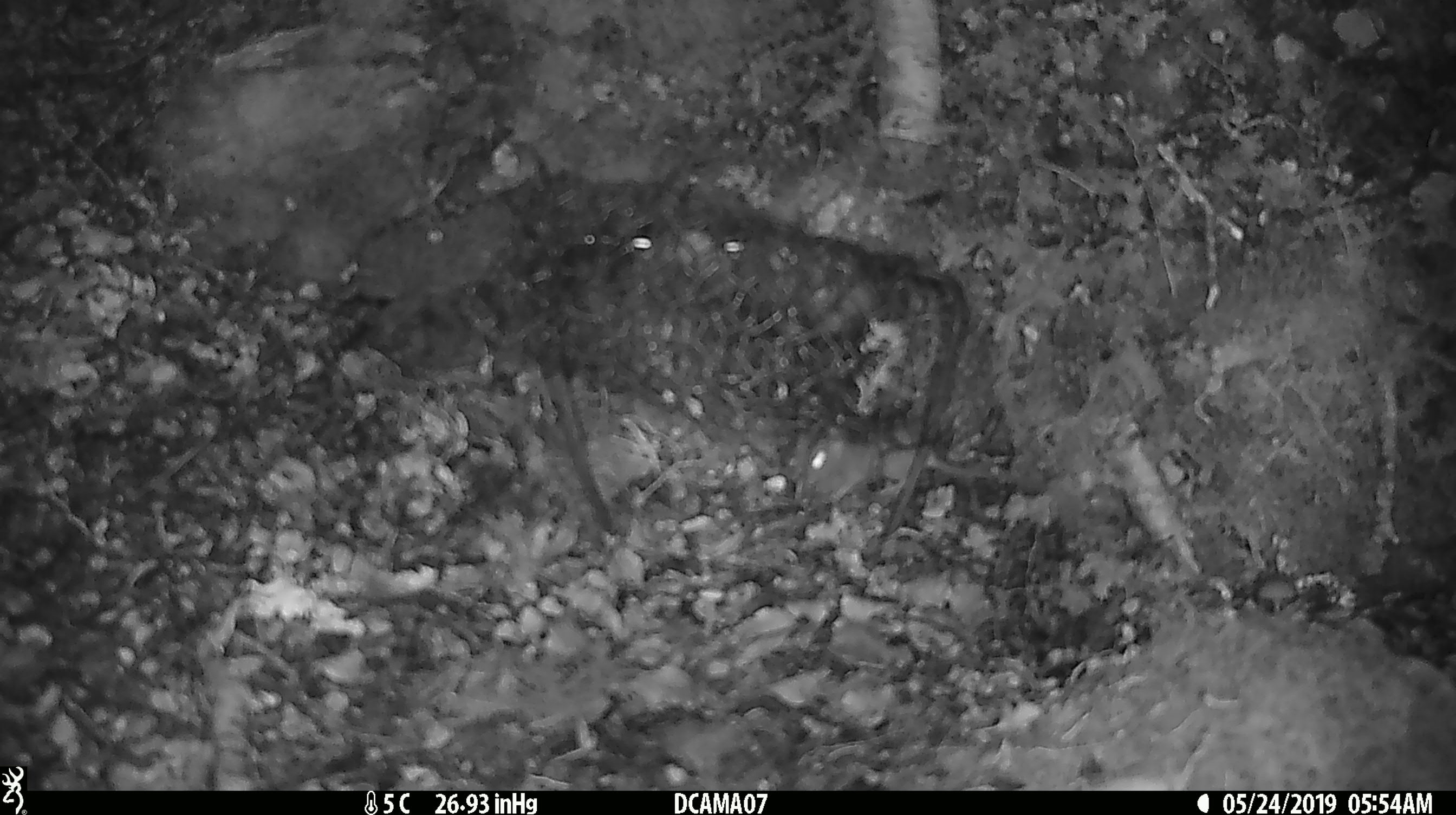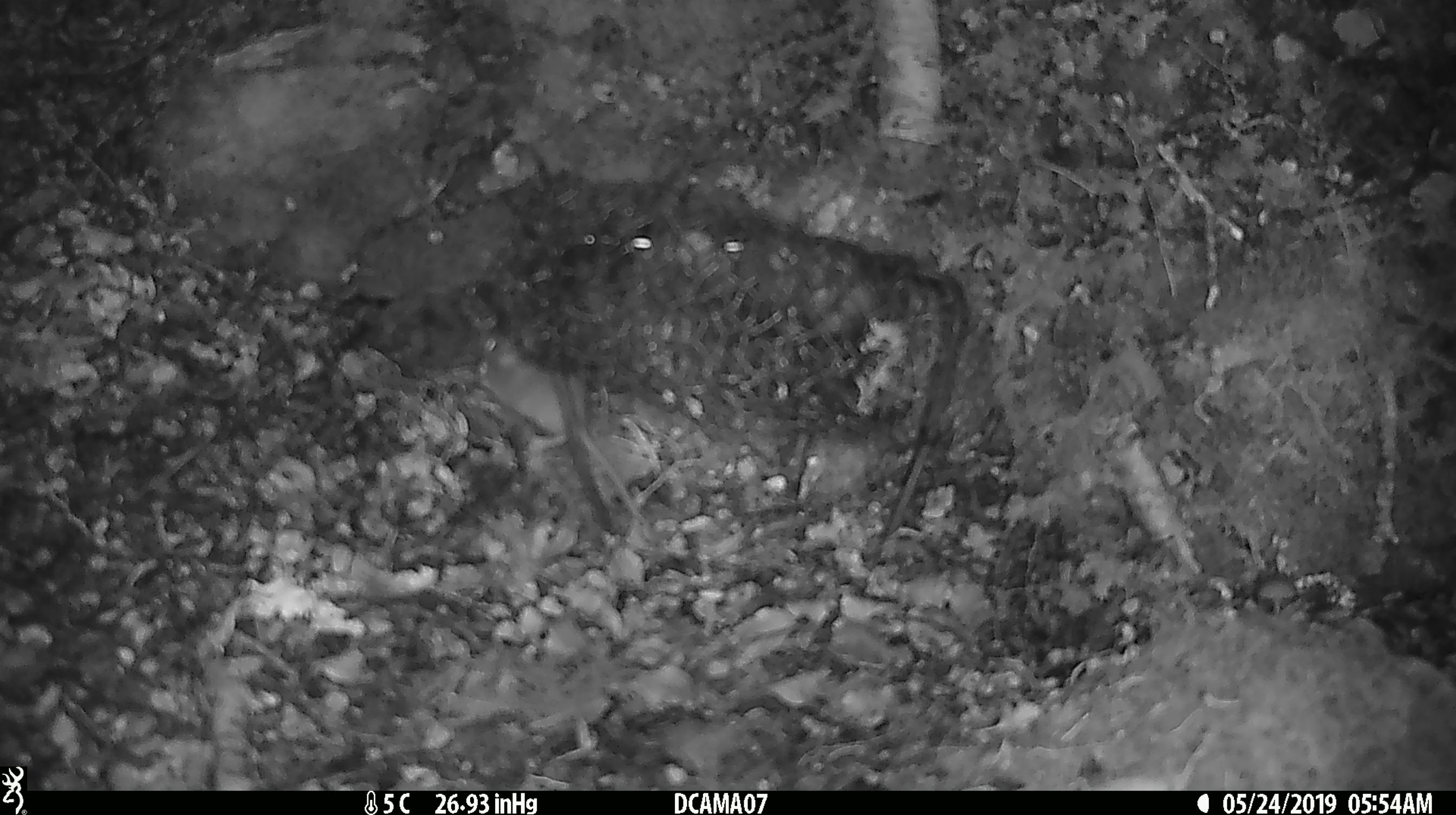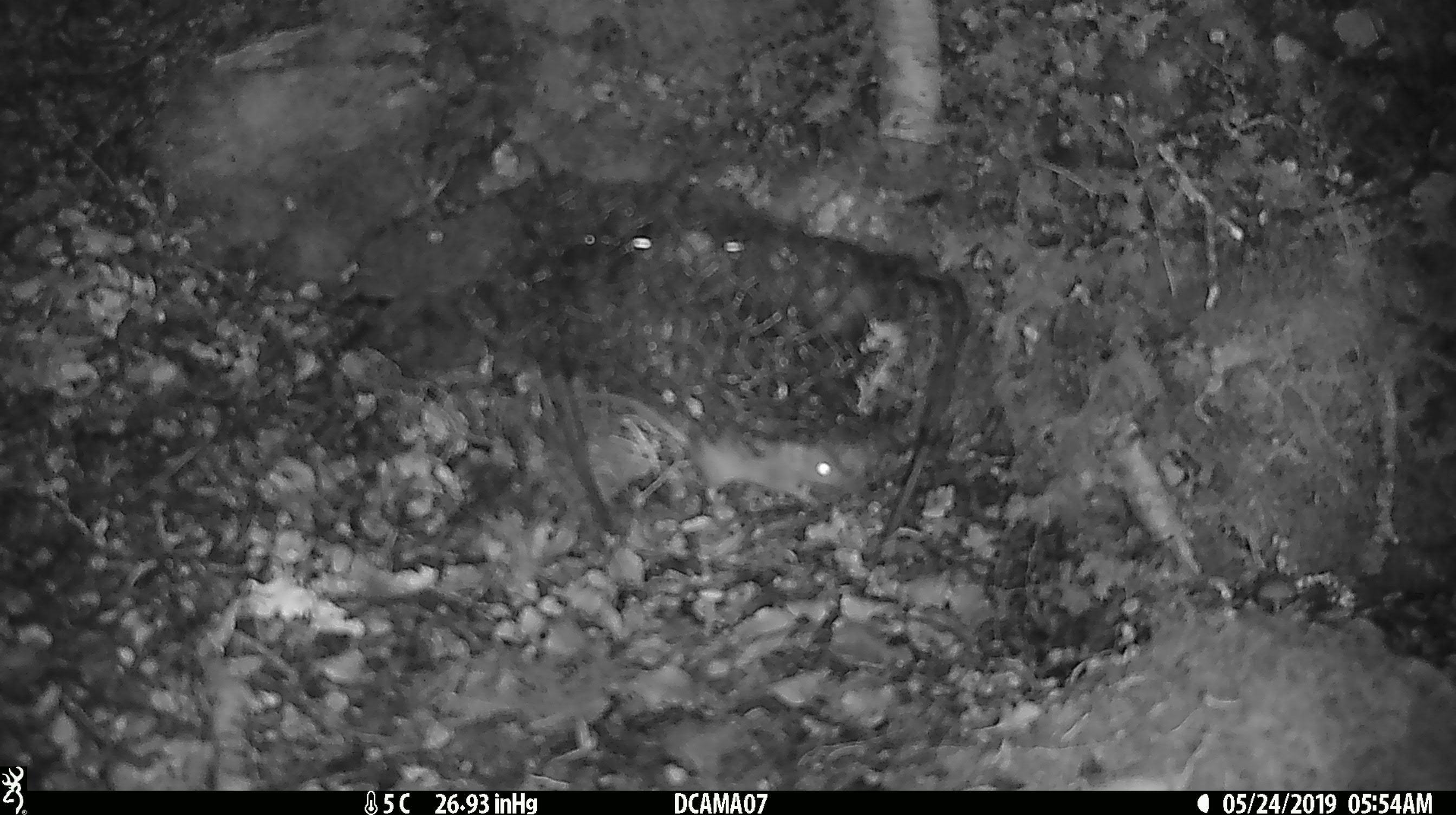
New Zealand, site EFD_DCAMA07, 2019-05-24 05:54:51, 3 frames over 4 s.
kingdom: Animalia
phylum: Chordata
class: Mammalia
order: Rodentia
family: Muridae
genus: Mus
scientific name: Mus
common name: mouse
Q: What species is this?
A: Mouse (Mus).